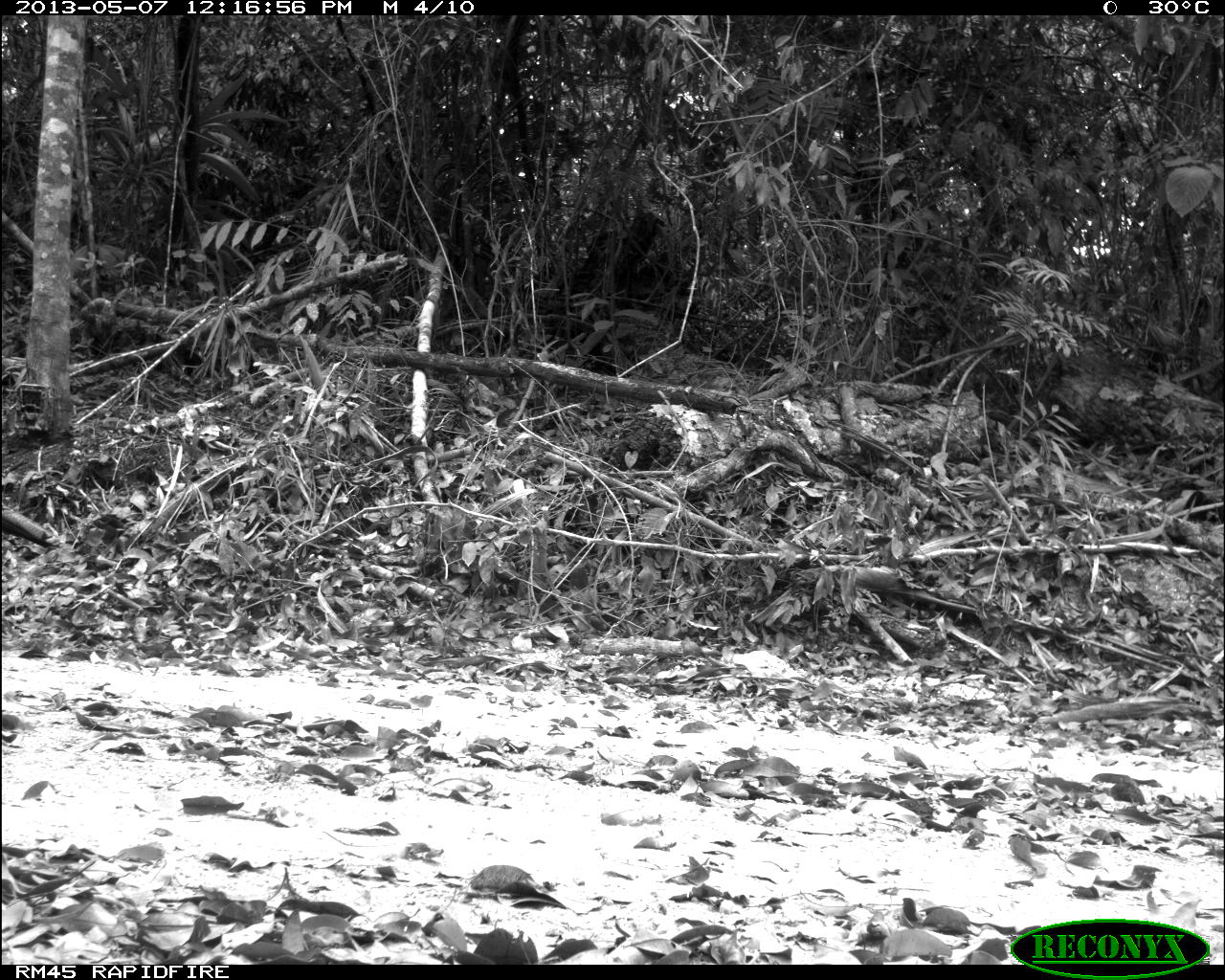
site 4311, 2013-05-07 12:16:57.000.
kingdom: Animalia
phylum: Chordata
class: Aves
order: Galliformes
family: Phasianidae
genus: Meleagris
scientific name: Meleagris ocellata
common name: ocellated turkey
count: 1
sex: male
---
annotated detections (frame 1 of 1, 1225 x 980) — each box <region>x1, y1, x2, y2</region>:
meleagris ocellata: <region>0, 496, 64, 550</region>